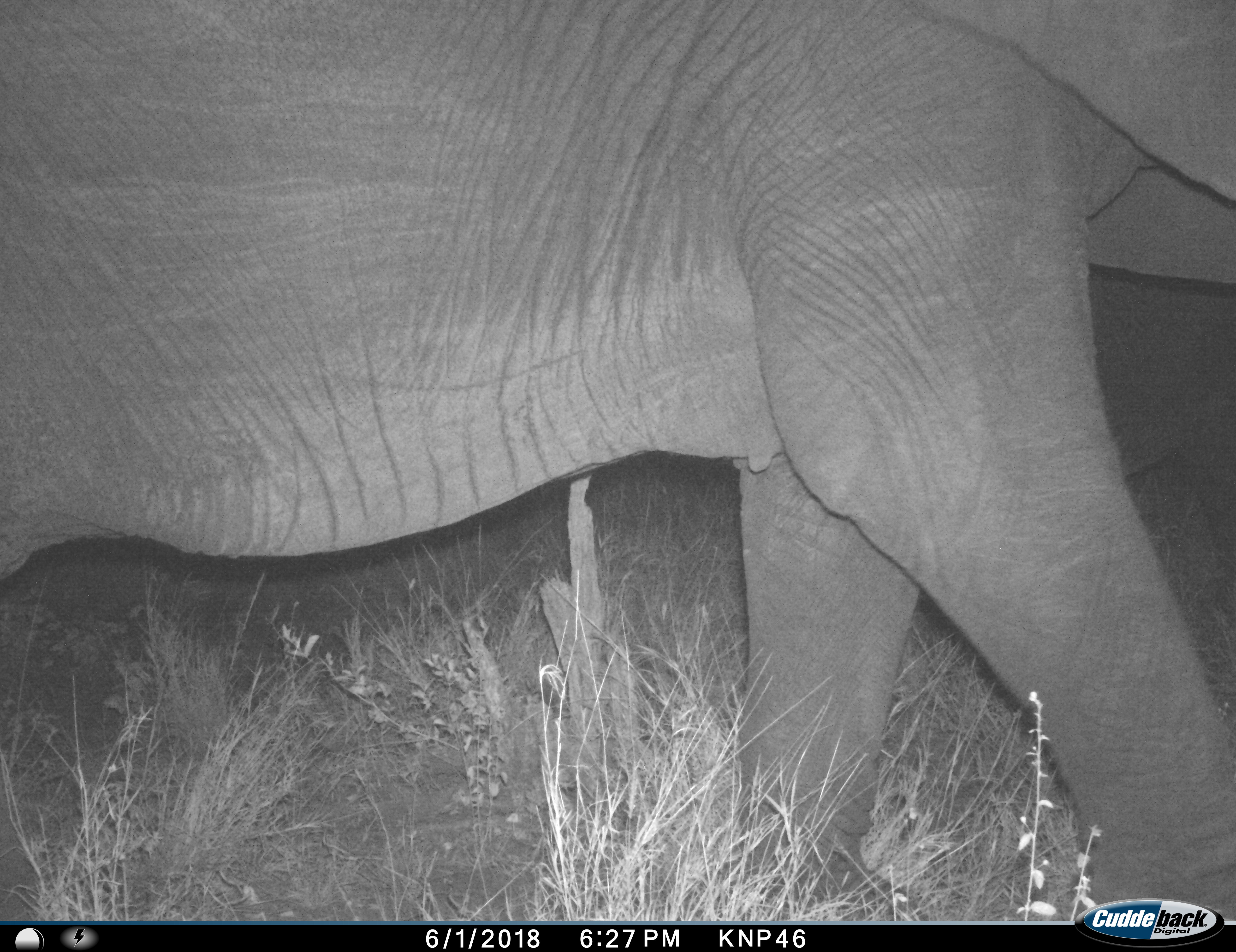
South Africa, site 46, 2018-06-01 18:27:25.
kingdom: Animalia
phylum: Chordata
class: Mammalia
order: Proboscidea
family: Elephantidae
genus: Loxodonta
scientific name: Loxodonta africana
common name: african bush elephant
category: elephant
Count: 1.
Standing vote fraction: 0%.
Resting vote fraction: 0%.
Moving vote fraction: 100%.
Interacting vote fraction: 0%.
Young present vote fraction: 0%.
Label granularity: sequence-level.